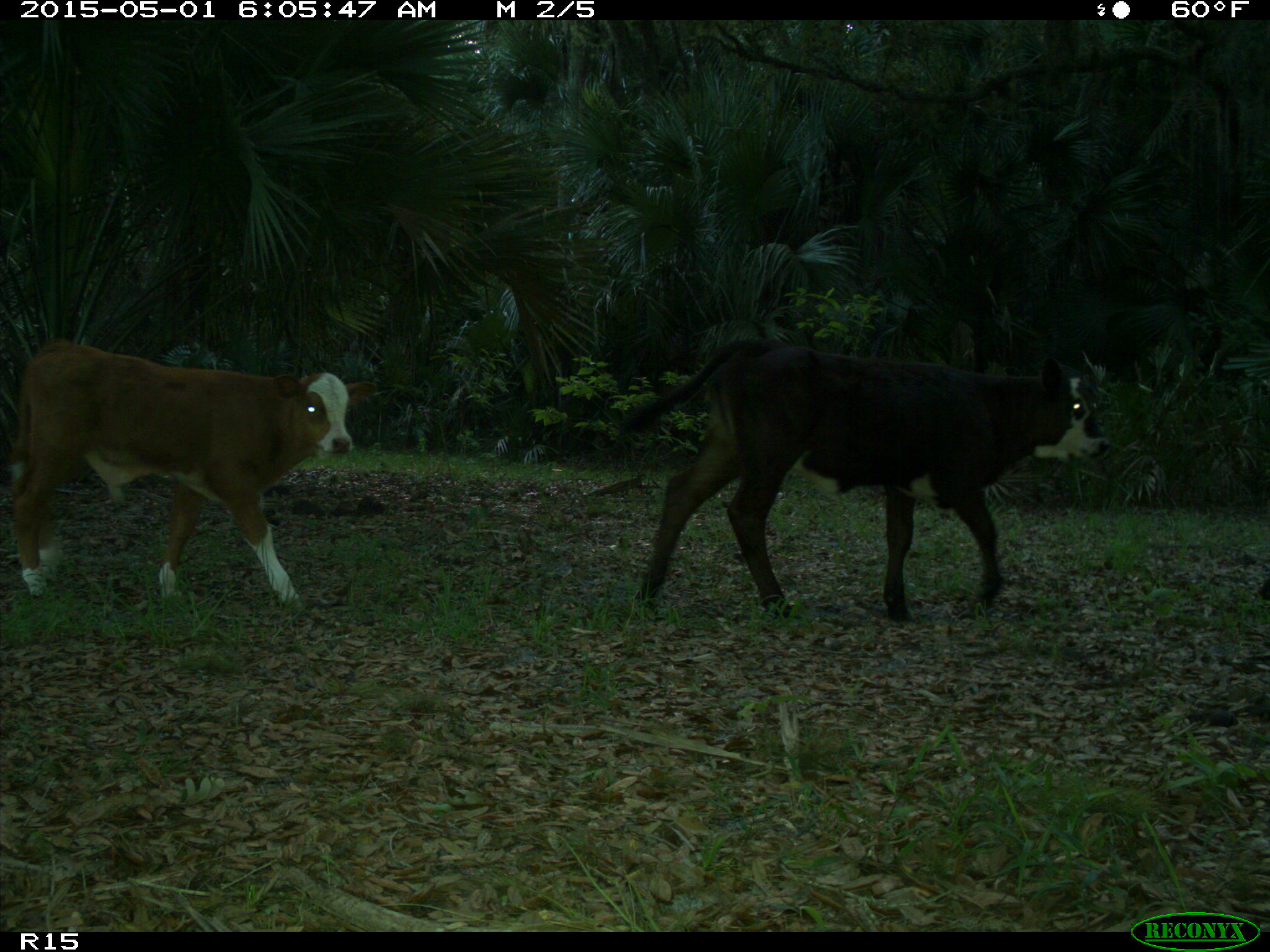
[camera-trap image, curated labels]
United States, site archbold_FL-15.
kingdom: Animalia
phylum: Chordata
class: Mammalia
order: Artiodactyla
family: Bovidae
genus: Bos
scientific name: Bos taurus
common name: domestic cow